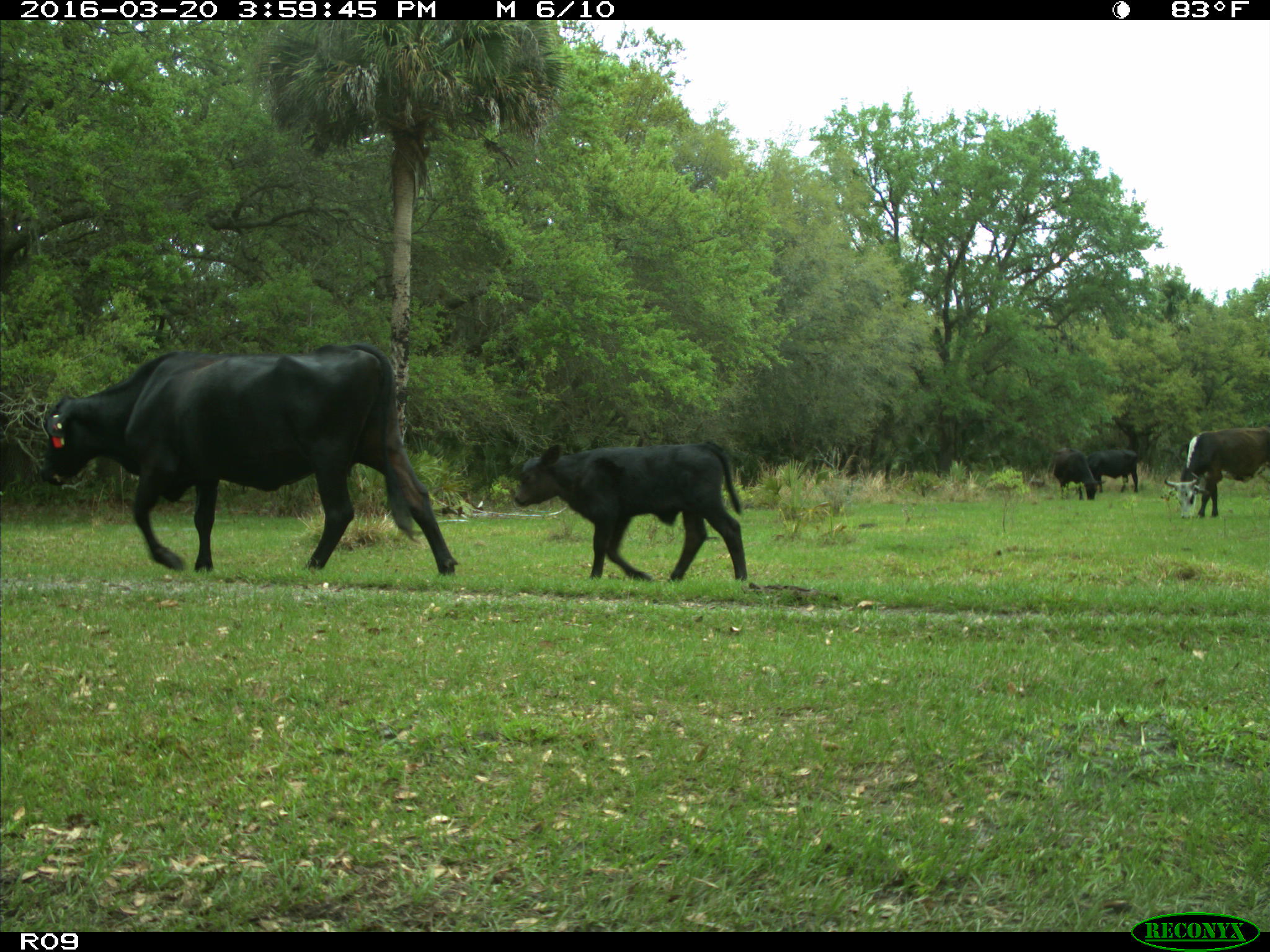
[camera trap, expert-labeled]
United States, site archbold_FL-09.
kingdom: Animalia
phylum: Chordata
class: Mammalia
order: Artiodactyla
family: Bovidae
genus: Bos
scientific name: Bos taurus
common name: domestic cow